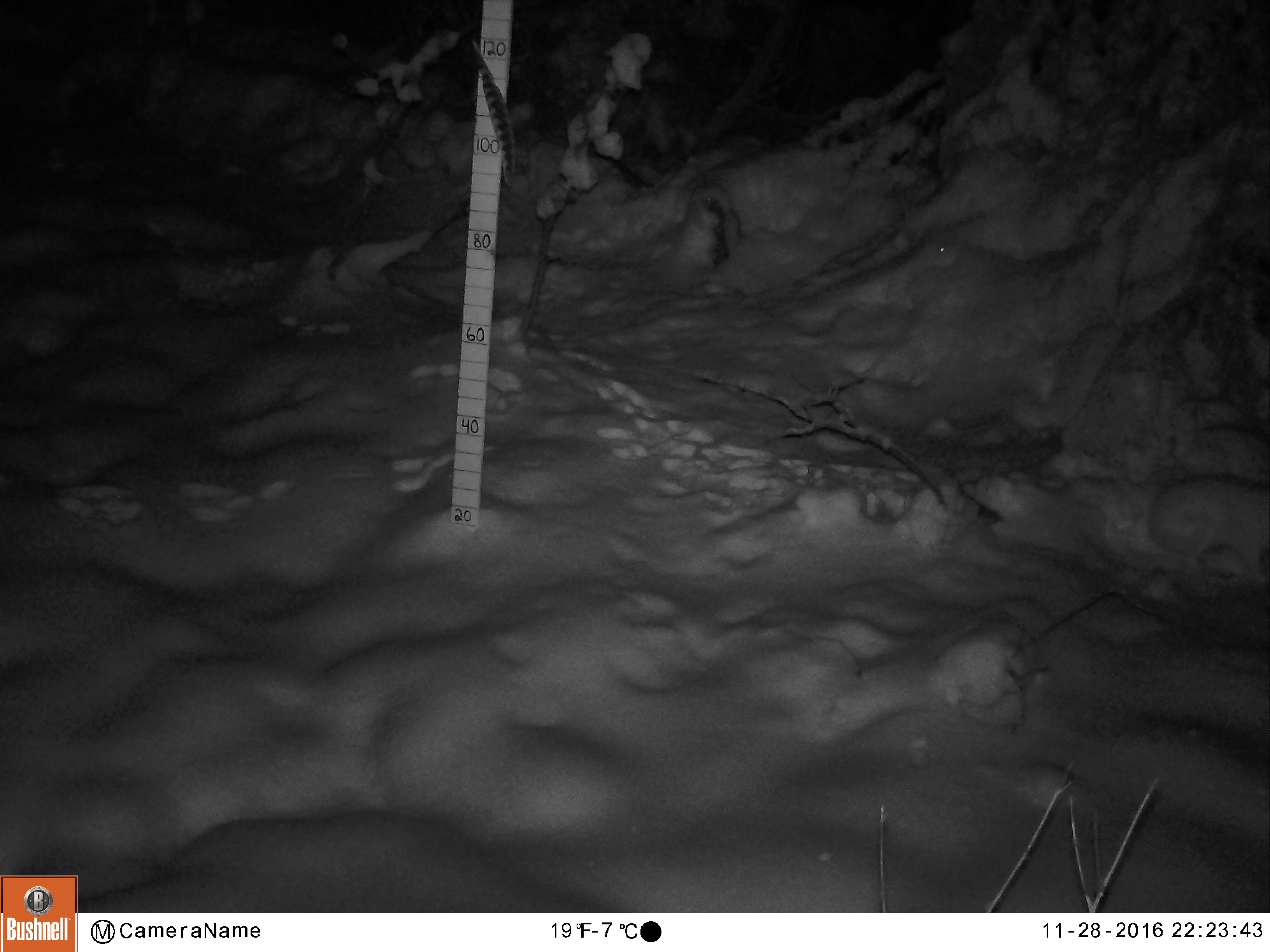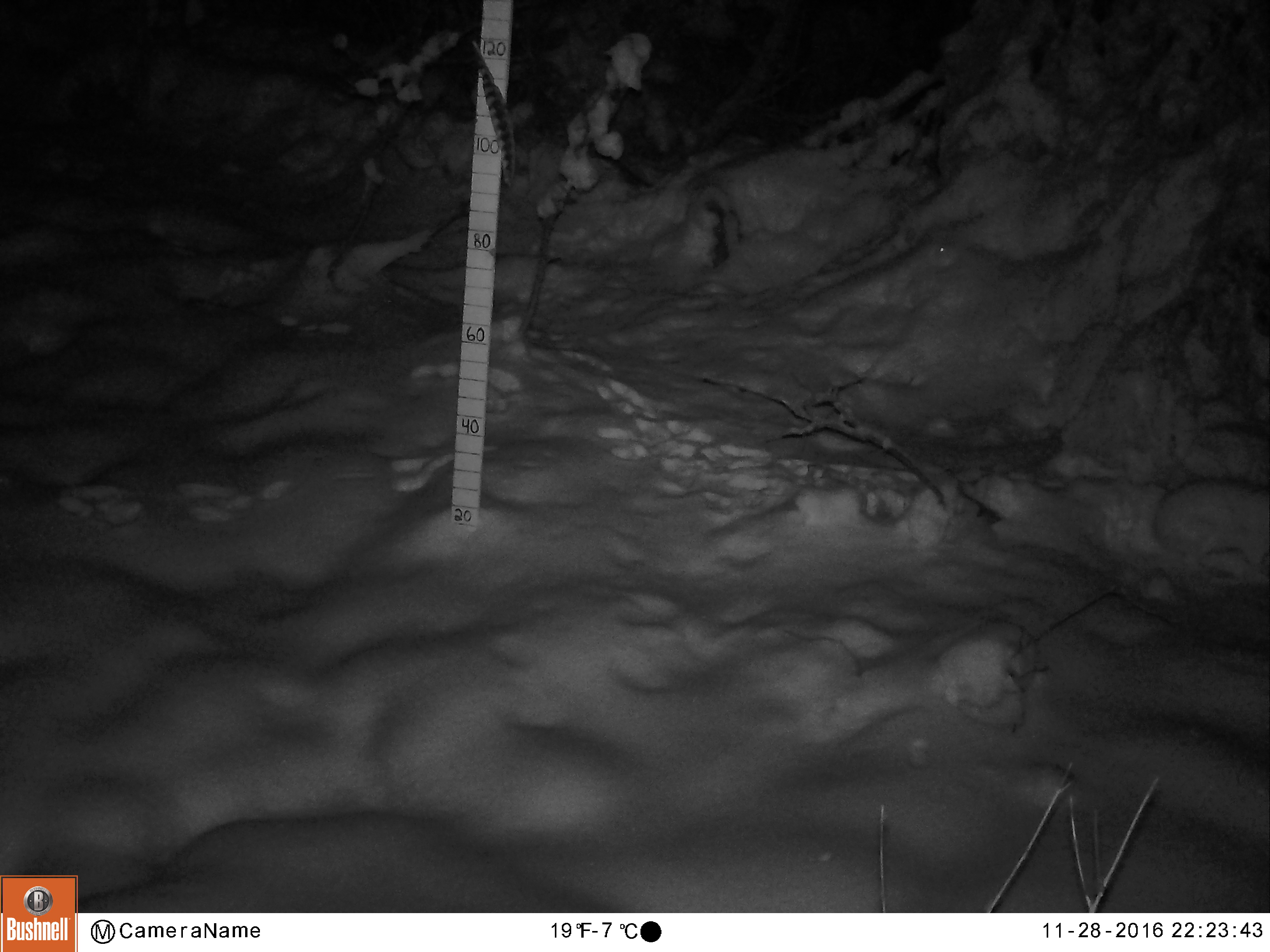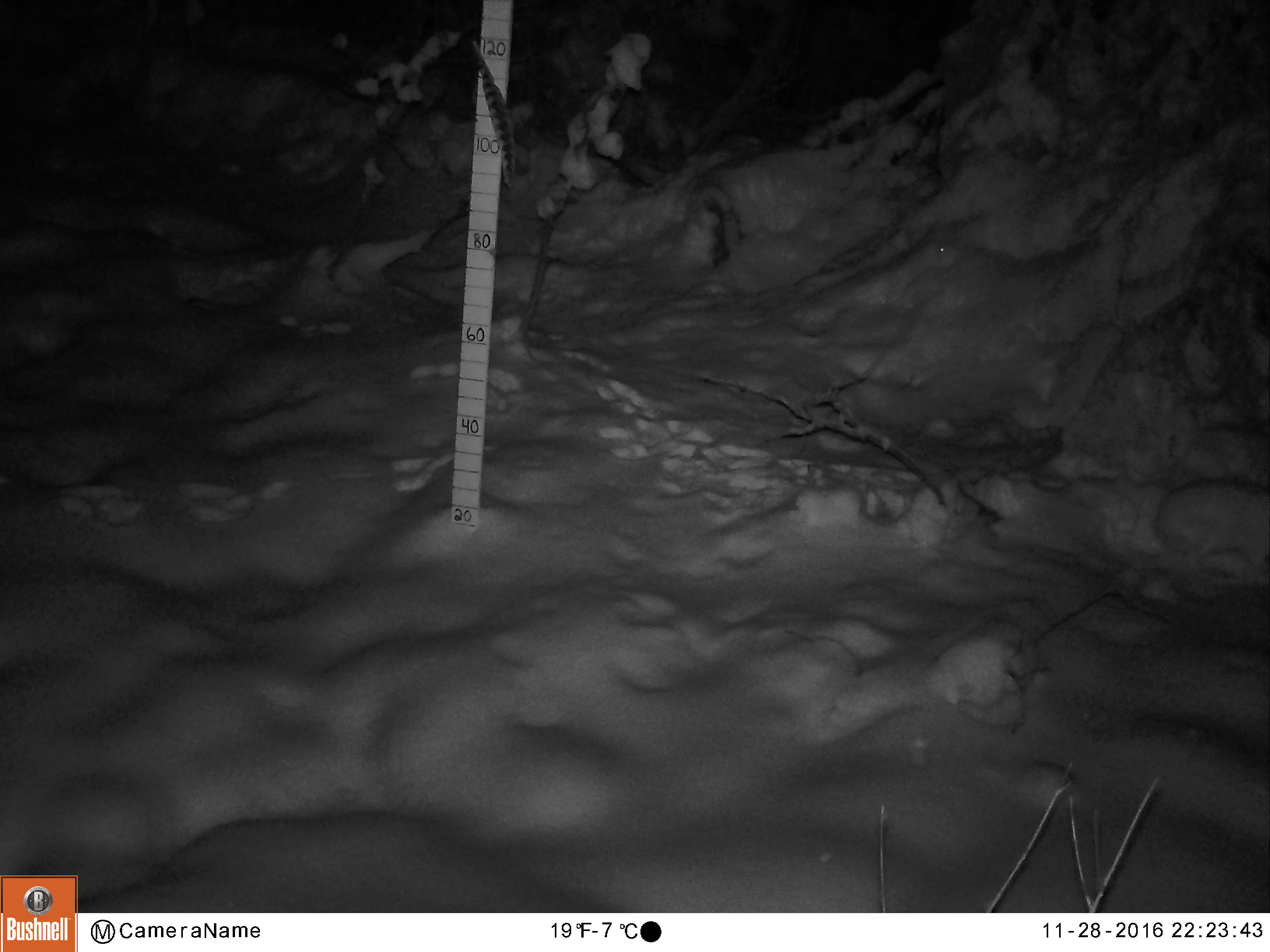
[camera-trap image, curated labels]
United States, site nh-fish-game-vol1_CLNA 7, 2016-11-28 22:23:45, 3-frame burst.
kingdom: Animalia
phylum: Chordata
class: Mammalia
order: Lagomorpha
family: Leporidae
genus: Lepus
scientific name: Lepus americanus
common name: snowshoe hare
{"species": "snowshoe hare (Lepus americanus)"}